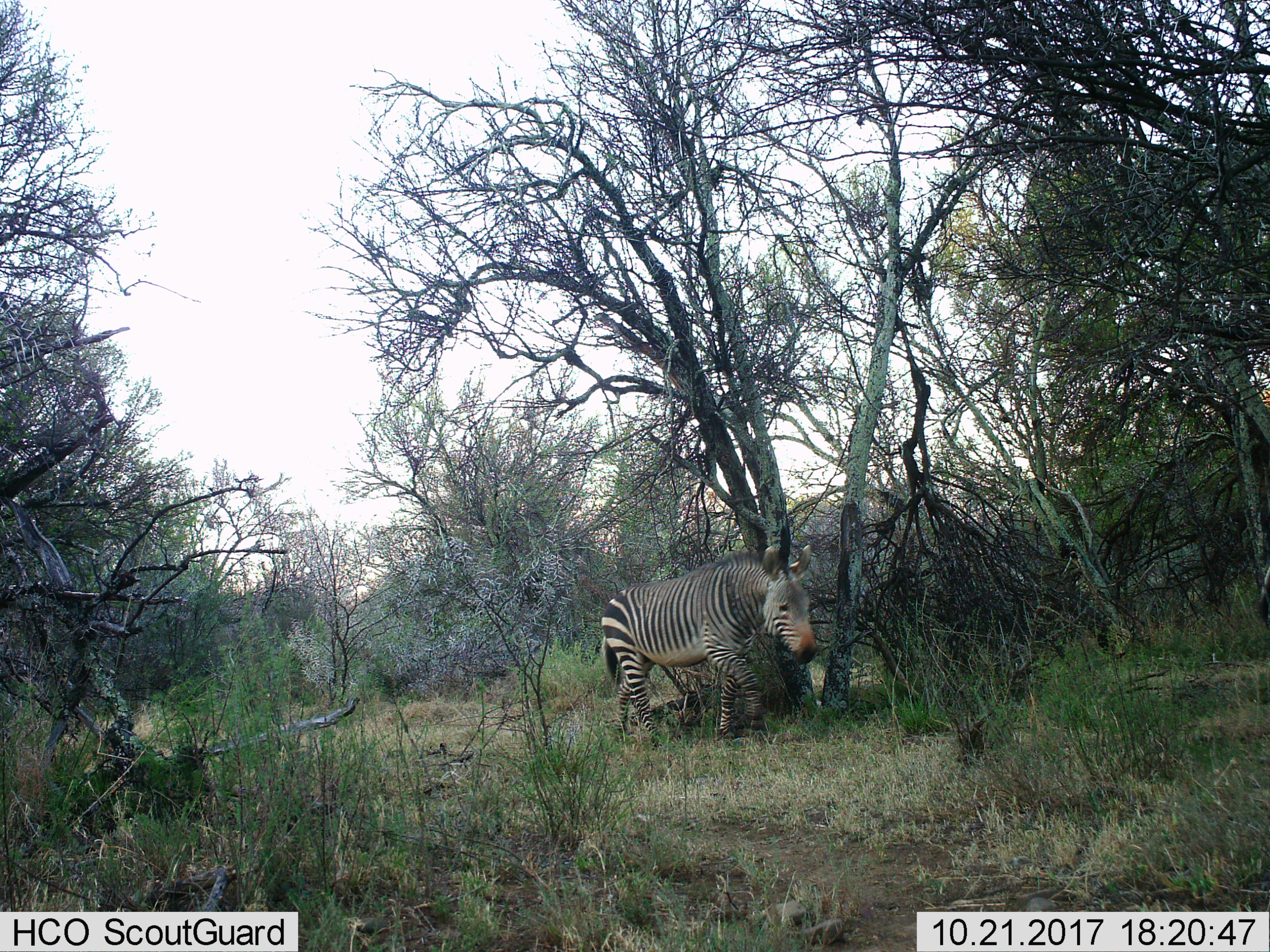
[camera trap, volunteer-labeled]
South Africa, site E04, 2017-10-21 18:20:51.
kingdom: Animalia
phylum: Chordata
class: Mammalia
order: Perissodactyla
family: Equidae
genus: Equus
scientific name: Equus zebra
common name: mountain zebra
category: zebramountain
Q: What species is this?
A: Zebramountain (mountain zebra) (Equus zebra).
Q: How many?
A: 1.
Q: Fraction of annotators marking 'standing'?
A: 0%.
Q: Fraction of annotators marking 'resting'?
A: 0%.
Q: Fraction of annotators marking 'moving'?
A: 100%.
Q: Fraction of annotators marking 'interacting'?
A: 0%.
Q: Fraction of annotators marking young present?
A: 0%.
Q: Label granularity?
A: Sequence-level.